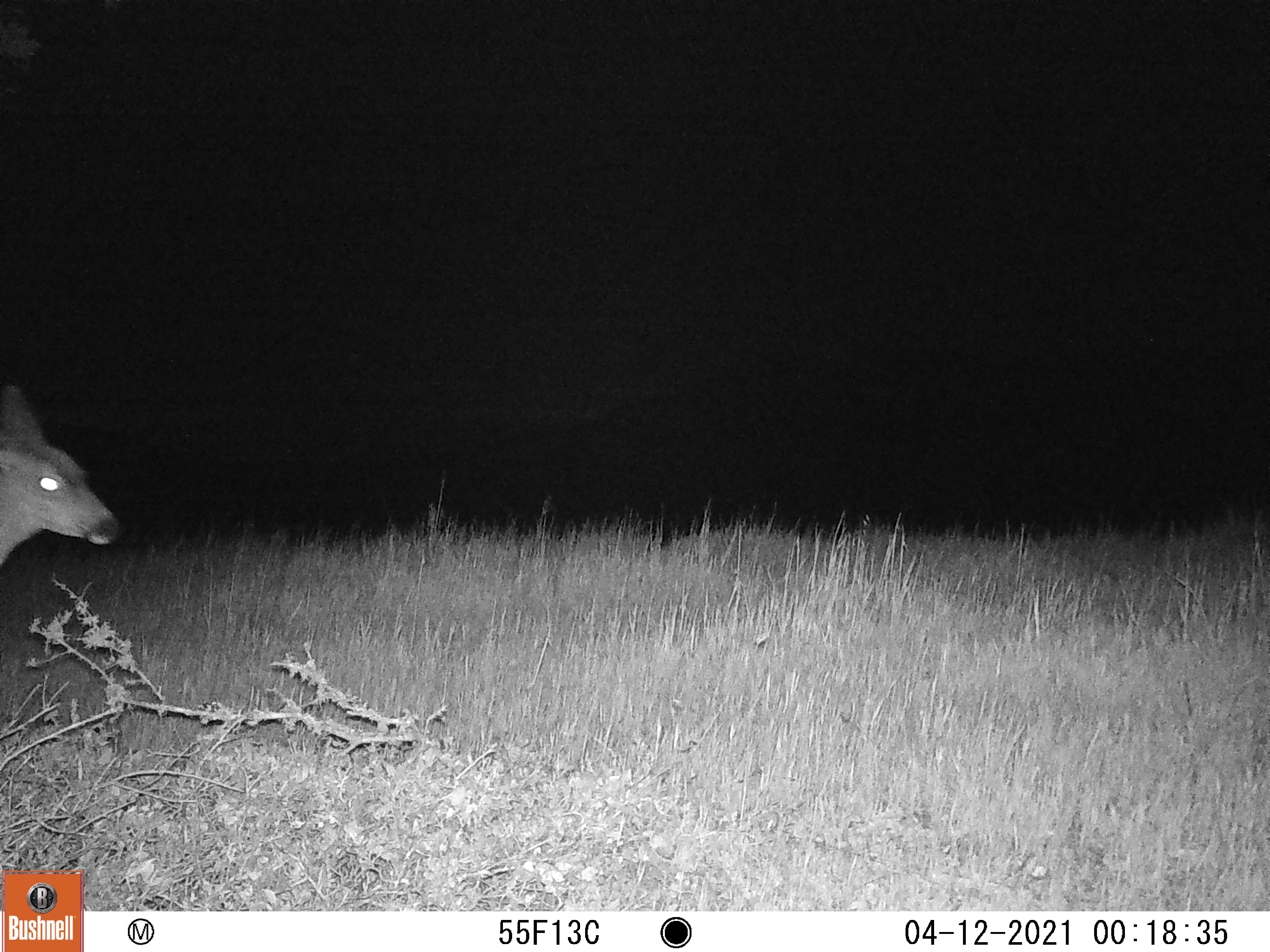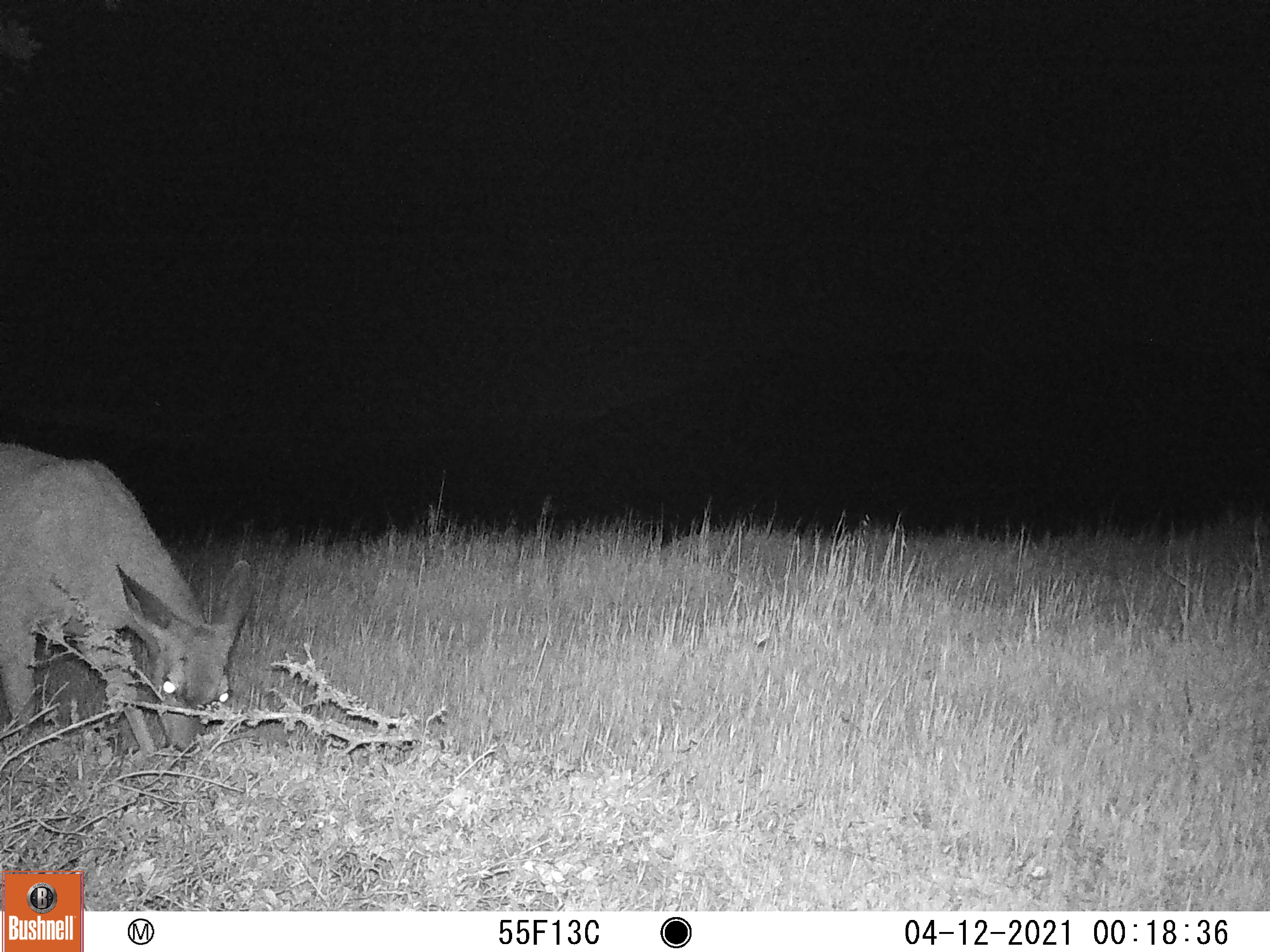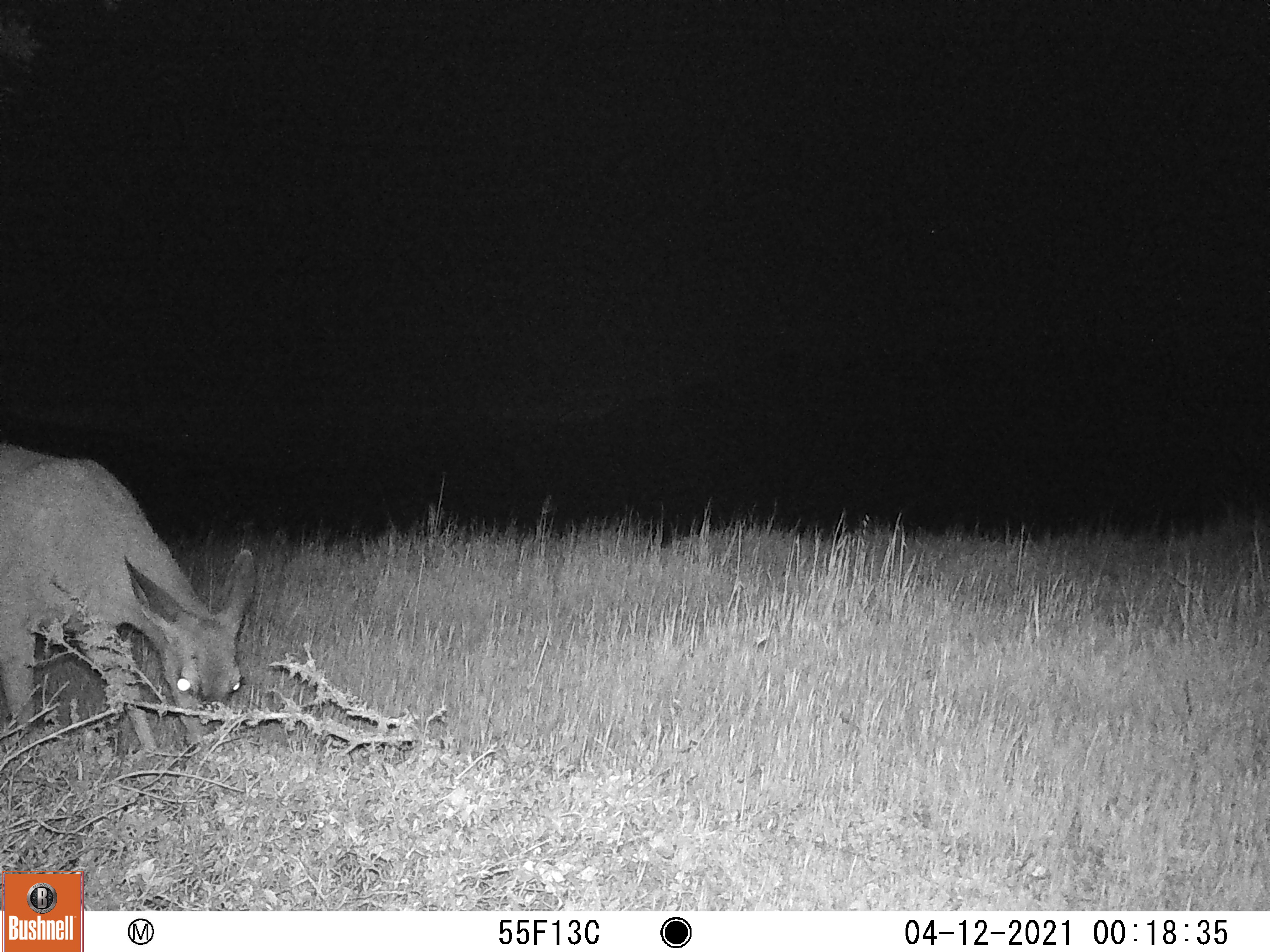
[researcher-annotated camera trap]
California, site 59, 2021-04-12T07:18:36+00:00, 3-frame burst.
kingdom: Animalia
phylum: Chordata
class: Mammalia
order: Artiodactyla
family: Cervidae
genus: Odocoileus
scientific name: Odocoileus hemionus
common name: mule deer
Mule deer (Odocoileus hemionus).